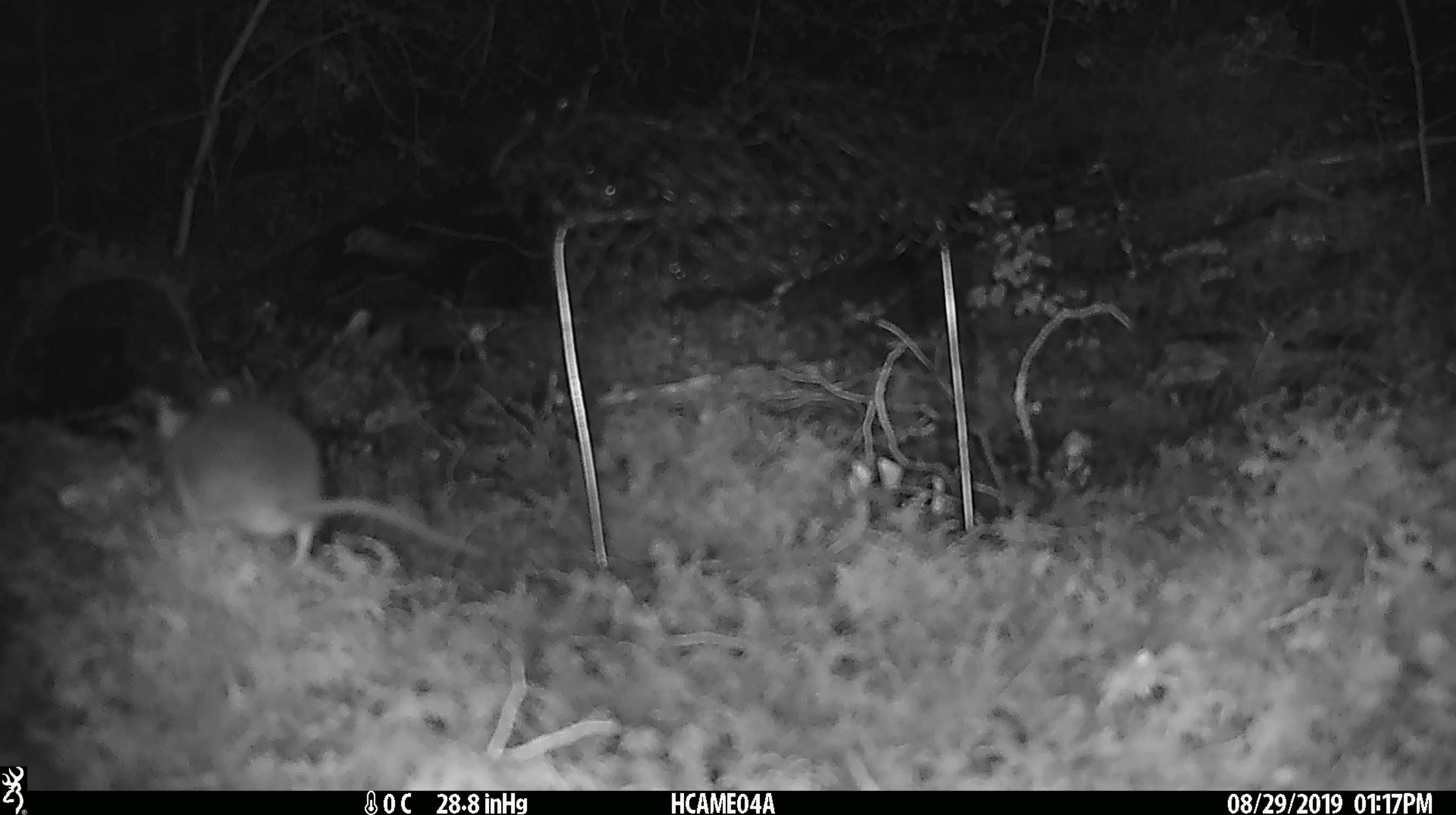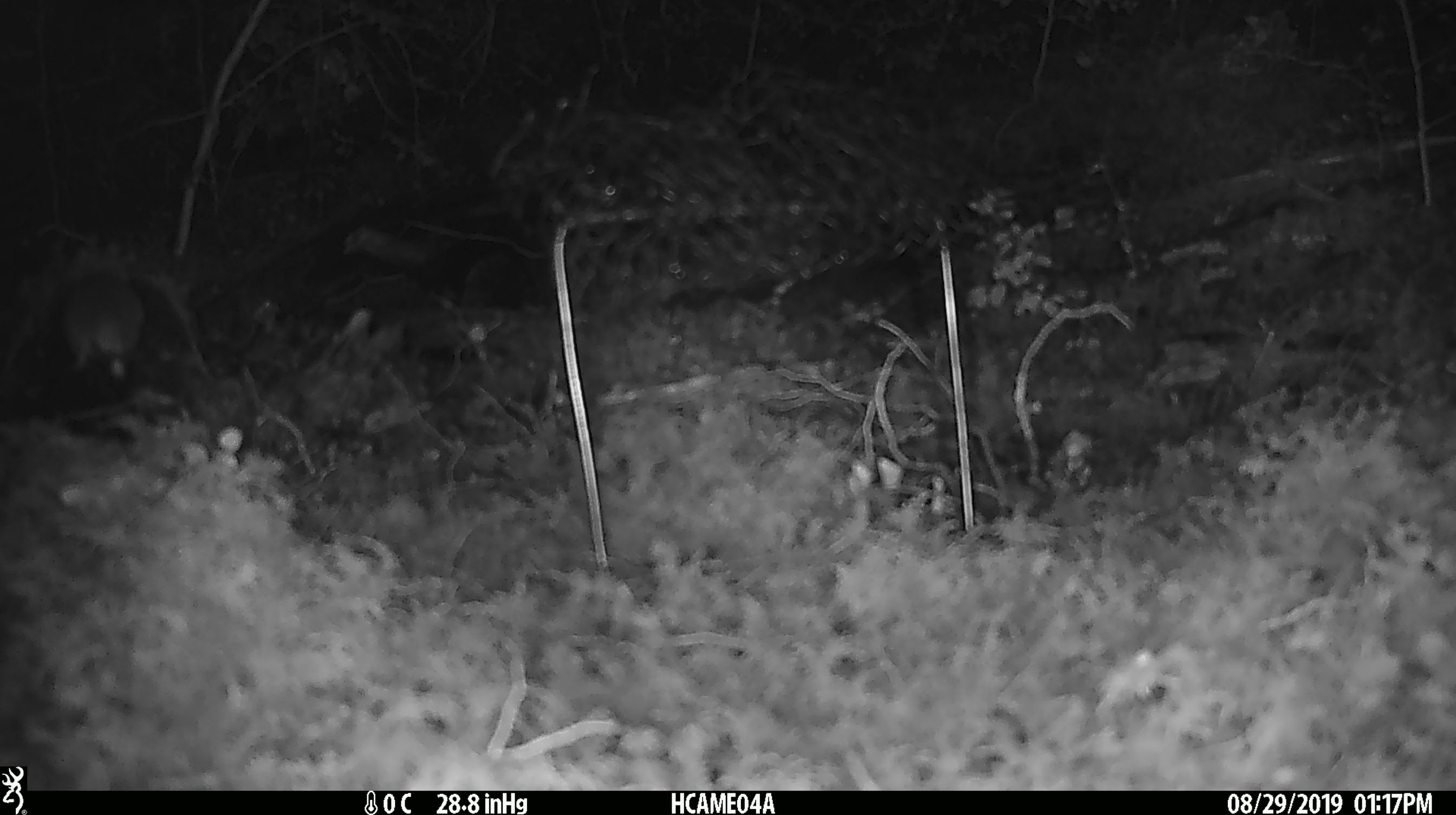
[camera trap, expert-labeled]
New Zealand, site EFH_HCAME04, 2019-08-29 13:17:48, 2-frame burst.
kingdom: Animalia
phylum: Chordata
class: Mammalia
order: Rodentia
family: Muridae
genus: Mus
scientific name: Mus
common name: mouse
Mouse (Mus).